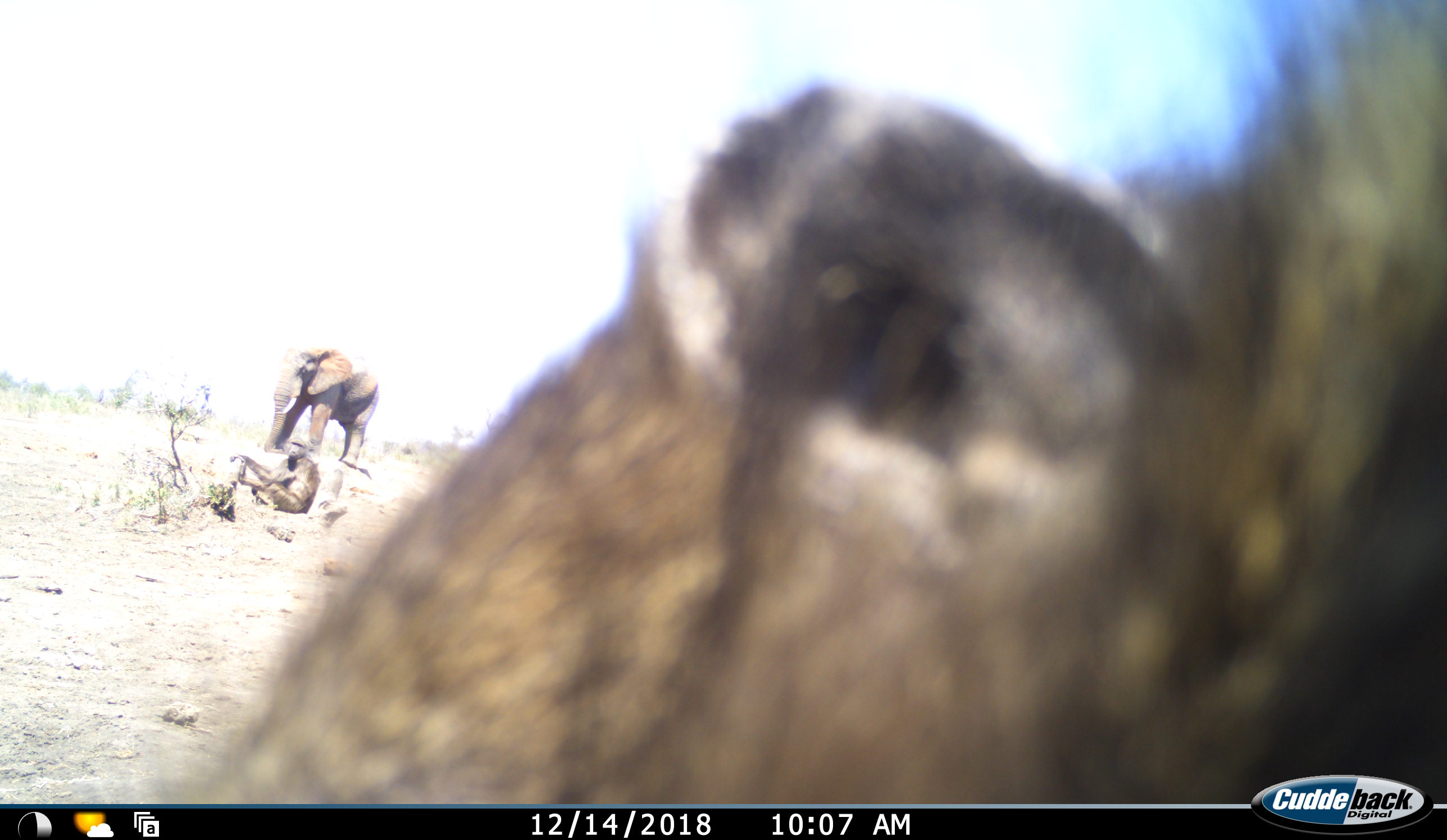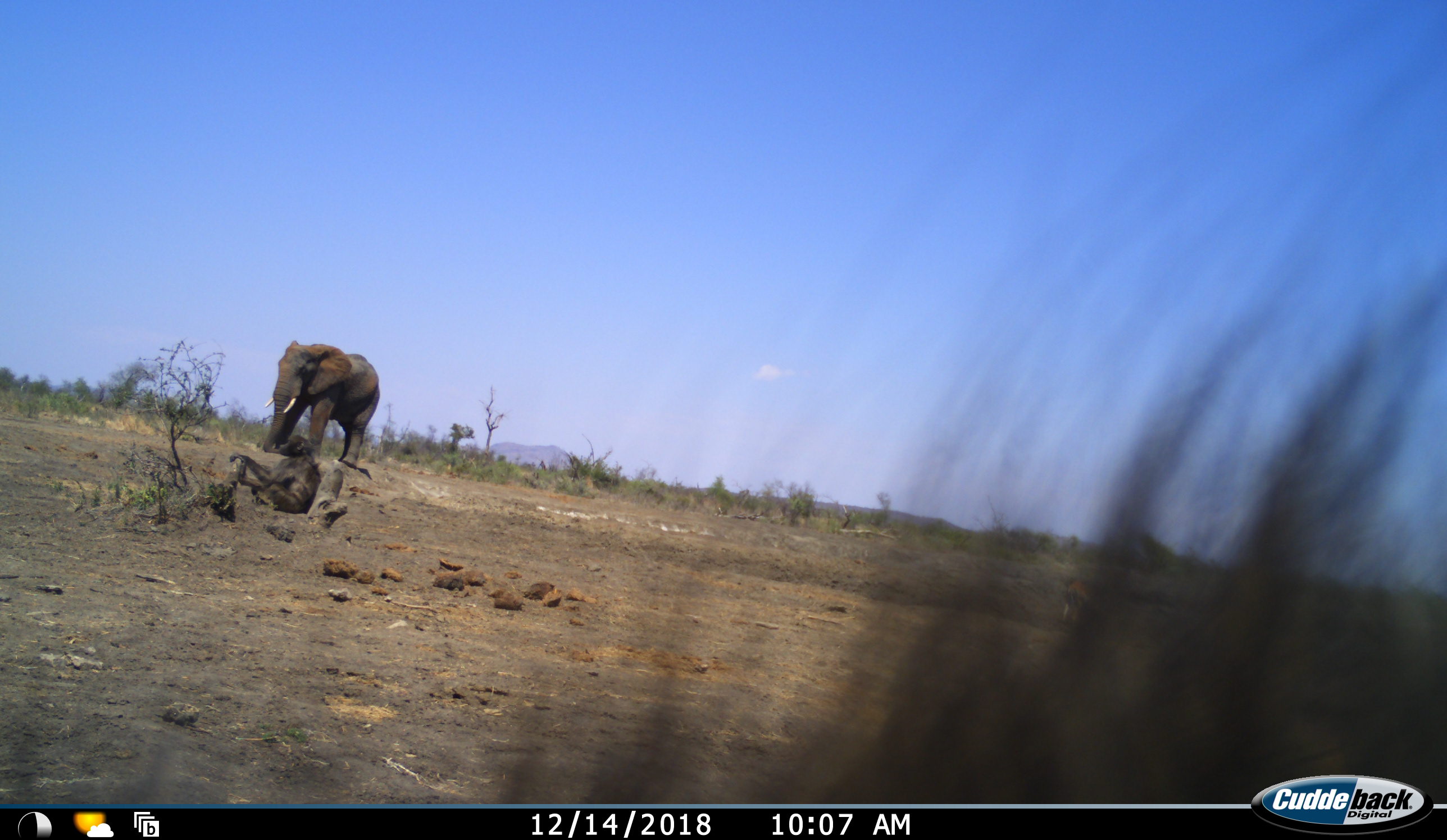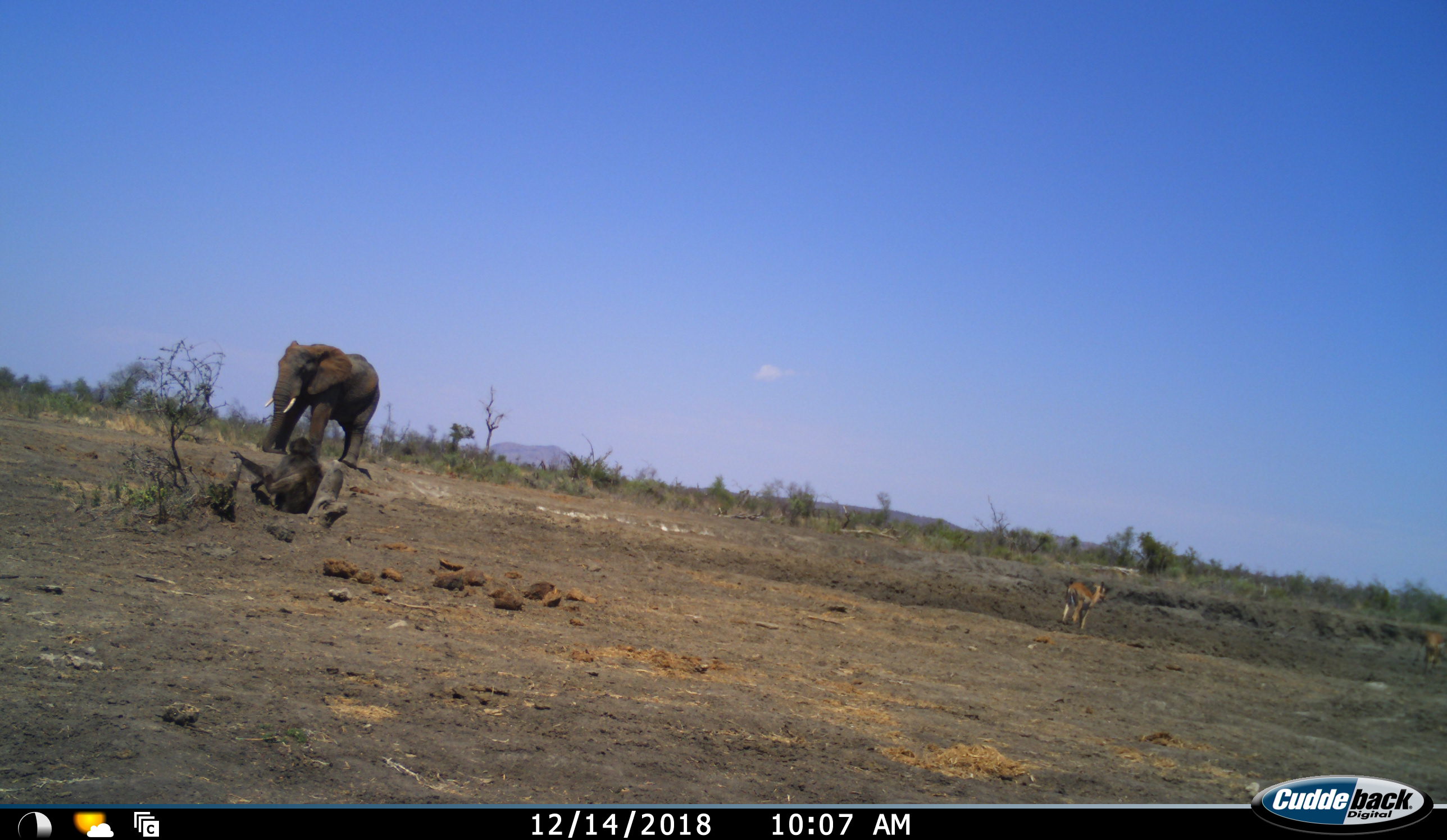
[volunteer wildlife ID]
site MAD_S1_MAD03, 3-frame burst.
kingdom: Animalia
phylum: Chordata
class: Mammalia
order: Primates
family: Cercopithecidae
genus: Papio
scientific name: Papio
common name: baboon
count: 1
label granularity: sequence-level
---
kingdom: Animalia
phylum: Chordata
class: Mammalia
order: Proboscidea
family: Elephantidae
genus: Loxodonta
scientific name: Loxodonta africana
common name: african bush elephant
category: elephant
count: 1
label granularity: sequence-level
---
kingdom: Animalia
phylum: Chordata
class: Mammalia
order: Artiodactyla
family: Bovidae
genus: Aepyceros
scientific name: Aepyceros melampus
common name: impala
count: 2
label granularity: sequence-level